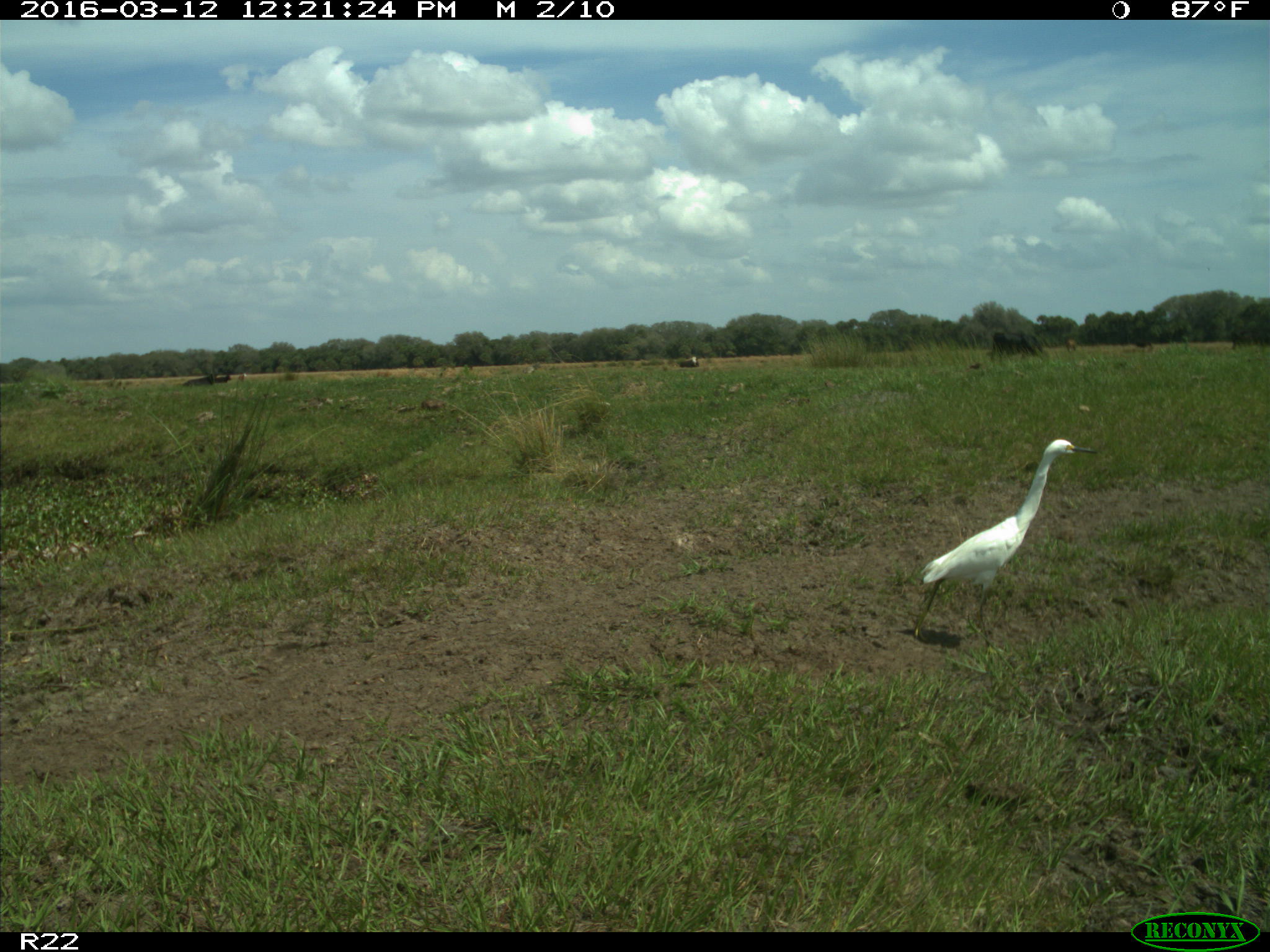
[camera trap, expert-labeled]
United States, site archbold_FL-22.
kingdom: Animalia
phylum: Chordata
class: Mammalia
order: Artiodactyla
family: Bovidae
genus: Bos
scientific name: Bos taurus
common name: domestic cow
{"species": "Bos taurus (domestic cow)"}